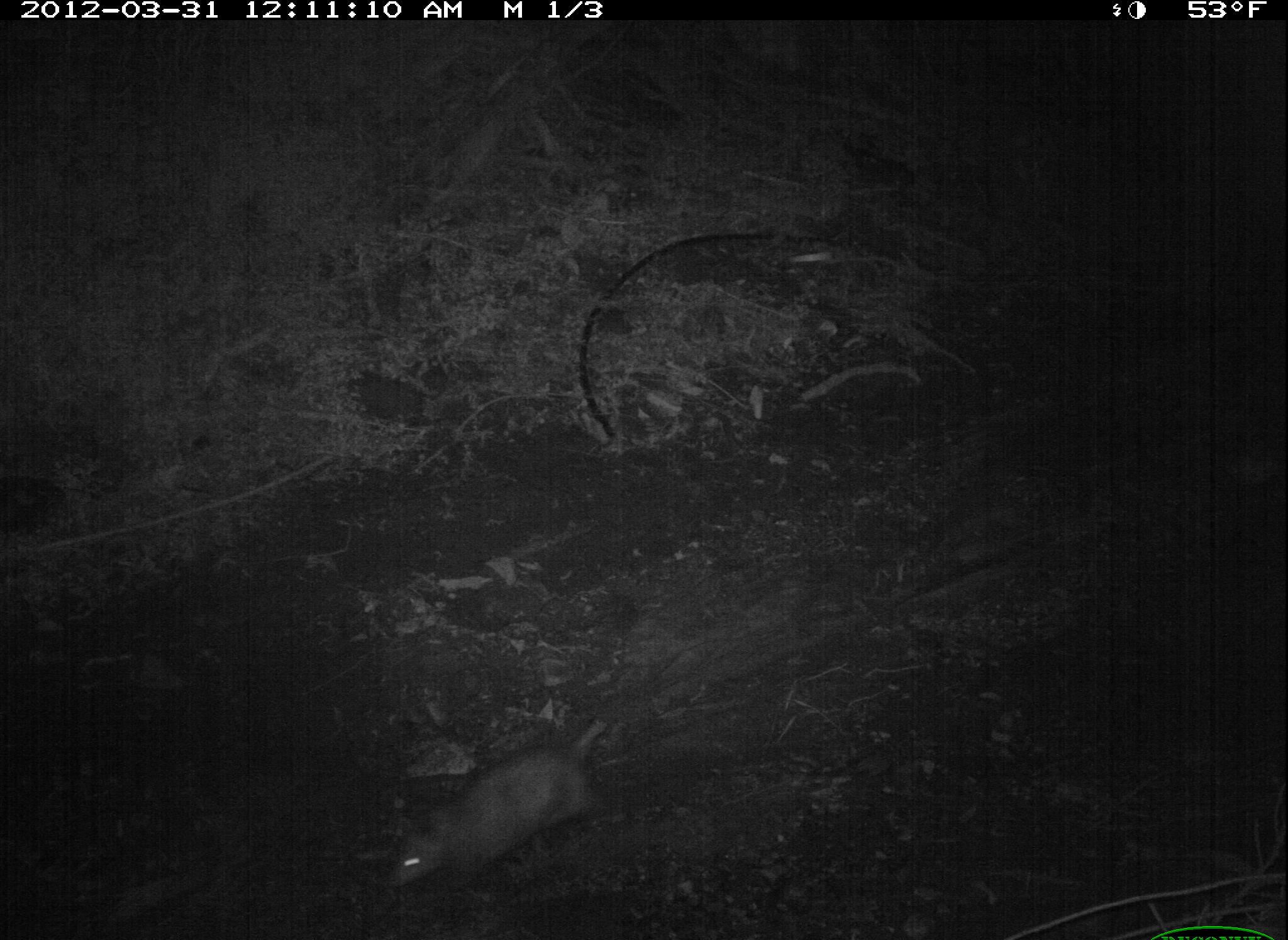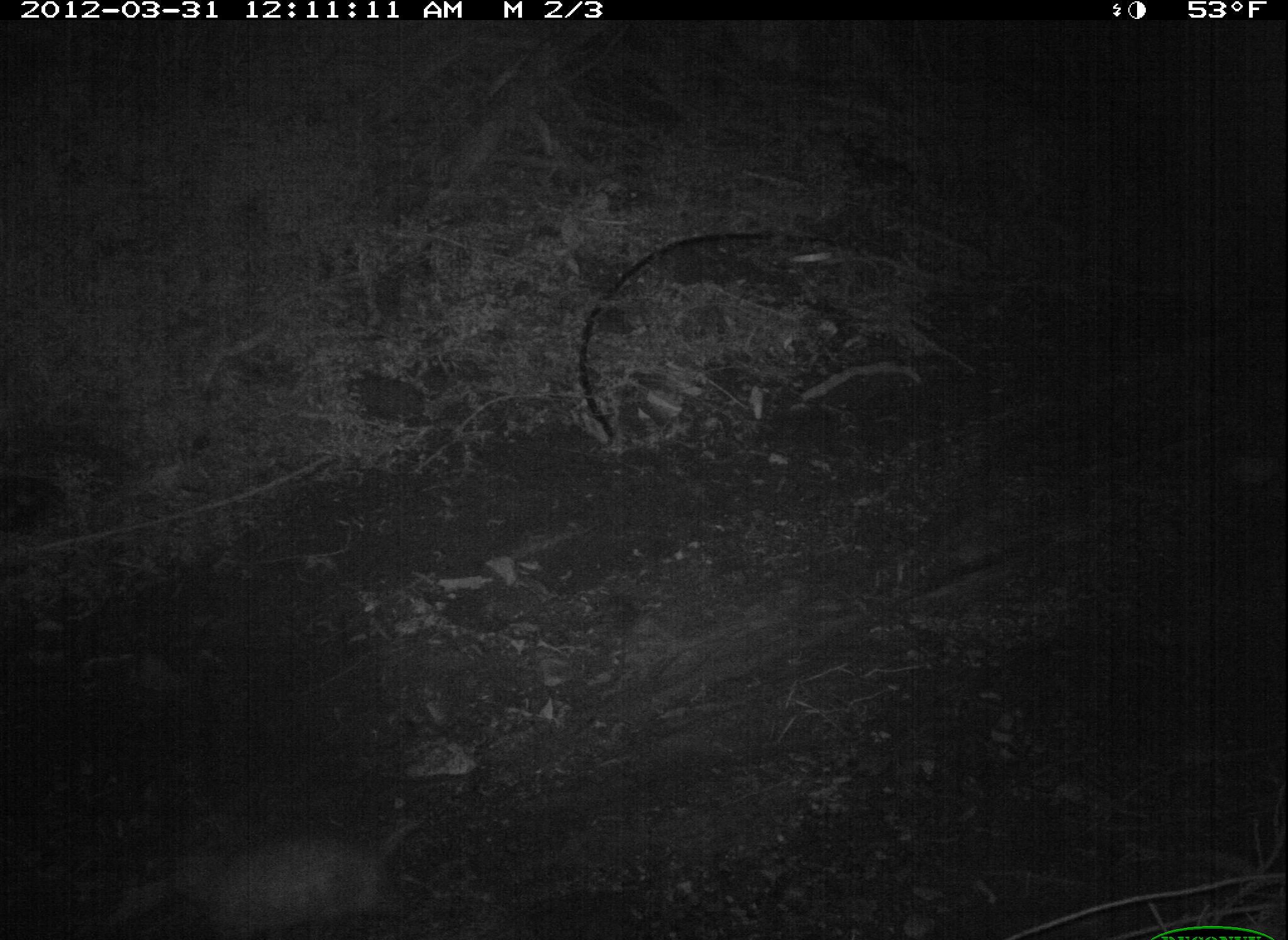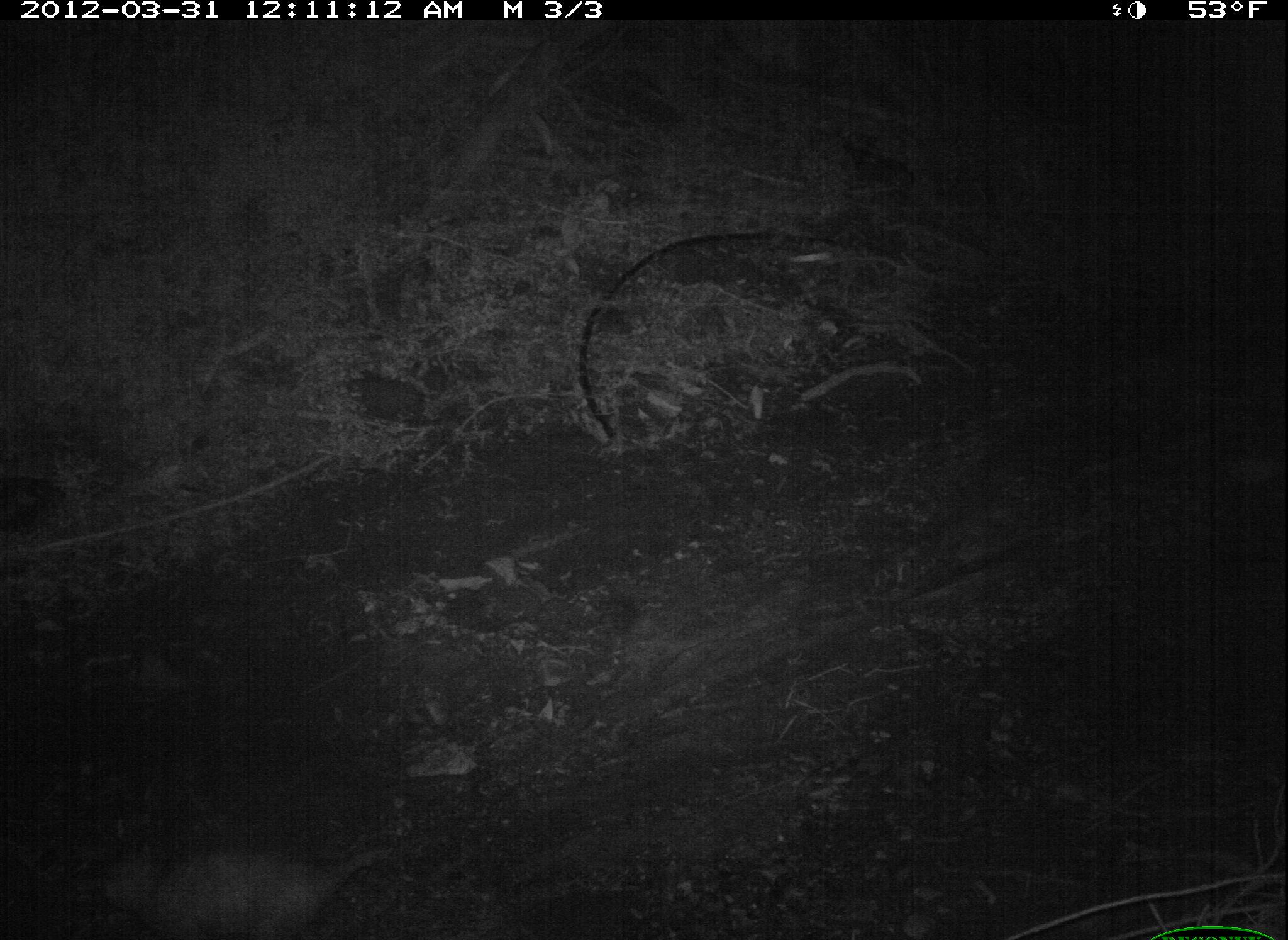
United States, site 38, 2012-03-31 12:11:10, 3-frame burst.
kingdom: Animalia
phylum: Chordata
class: Mammalia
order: Didelphimorphia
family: Didelphidae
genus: Didelphis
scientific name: Didelphis virginiana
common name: virginia opossum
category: opossum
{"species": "opossum (virginia opossum) (Didelphis virginiana)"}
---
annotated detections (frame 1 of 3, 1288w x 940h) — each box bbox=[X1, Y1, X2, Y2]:
opossum: bbox=[390, 714, 636, 894]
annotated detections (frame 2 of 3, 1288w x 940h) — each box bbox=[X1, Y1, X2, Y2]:
opossum: bbox=[147, 791, 465, 940]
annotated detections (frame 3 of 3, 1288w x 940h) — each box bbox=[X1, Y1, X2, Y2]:
opossum: bbox=[48, 813, 438, 940]